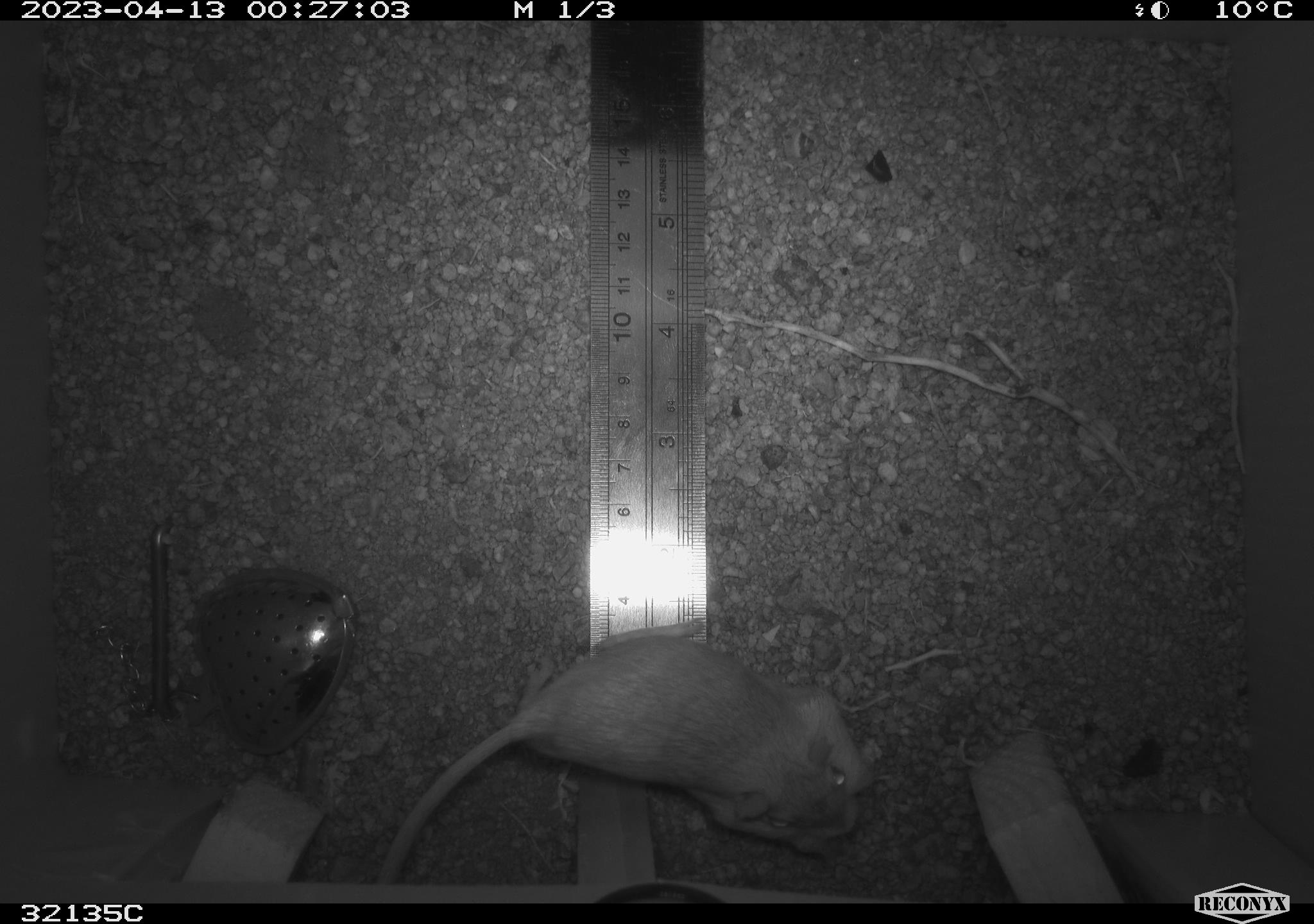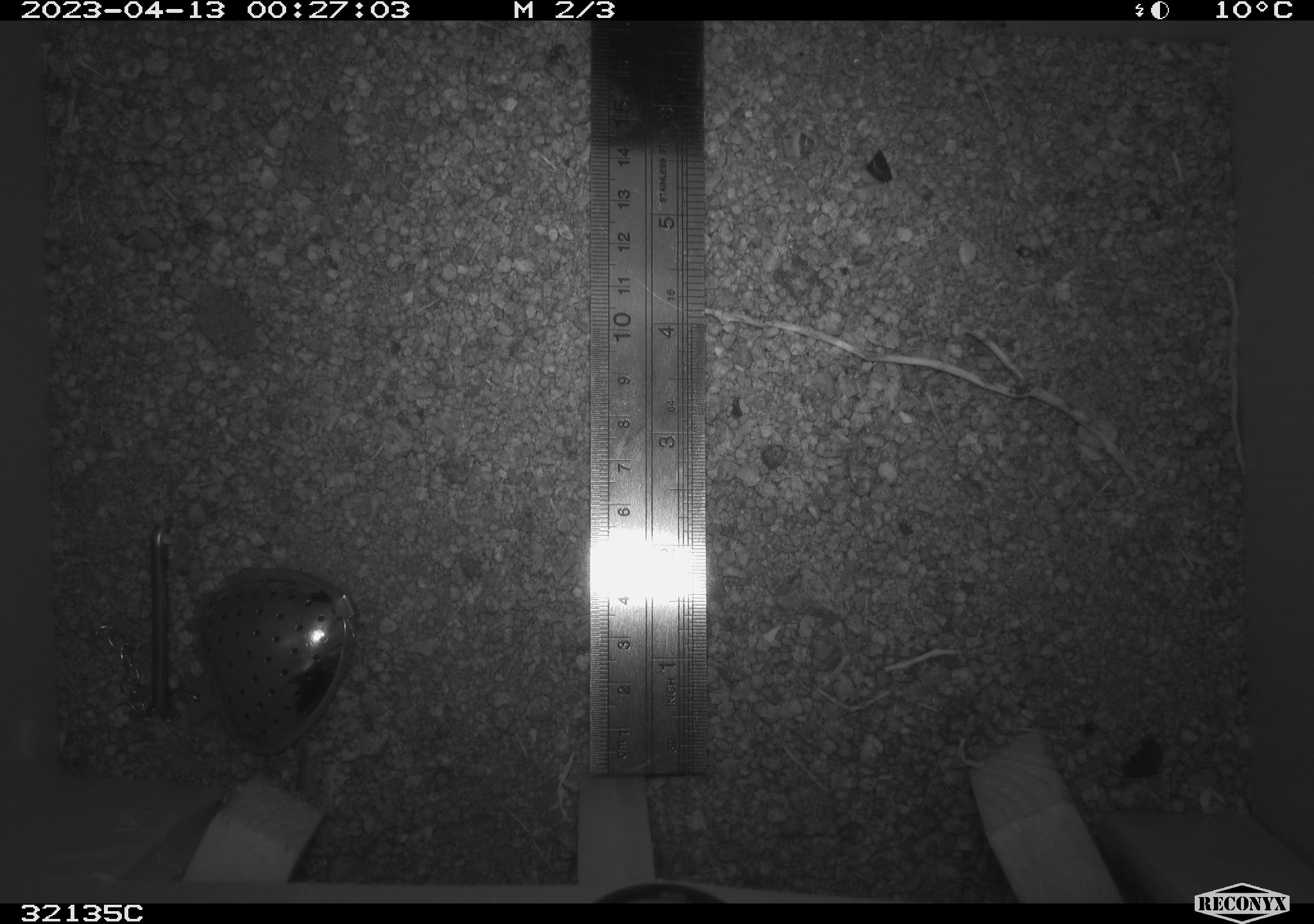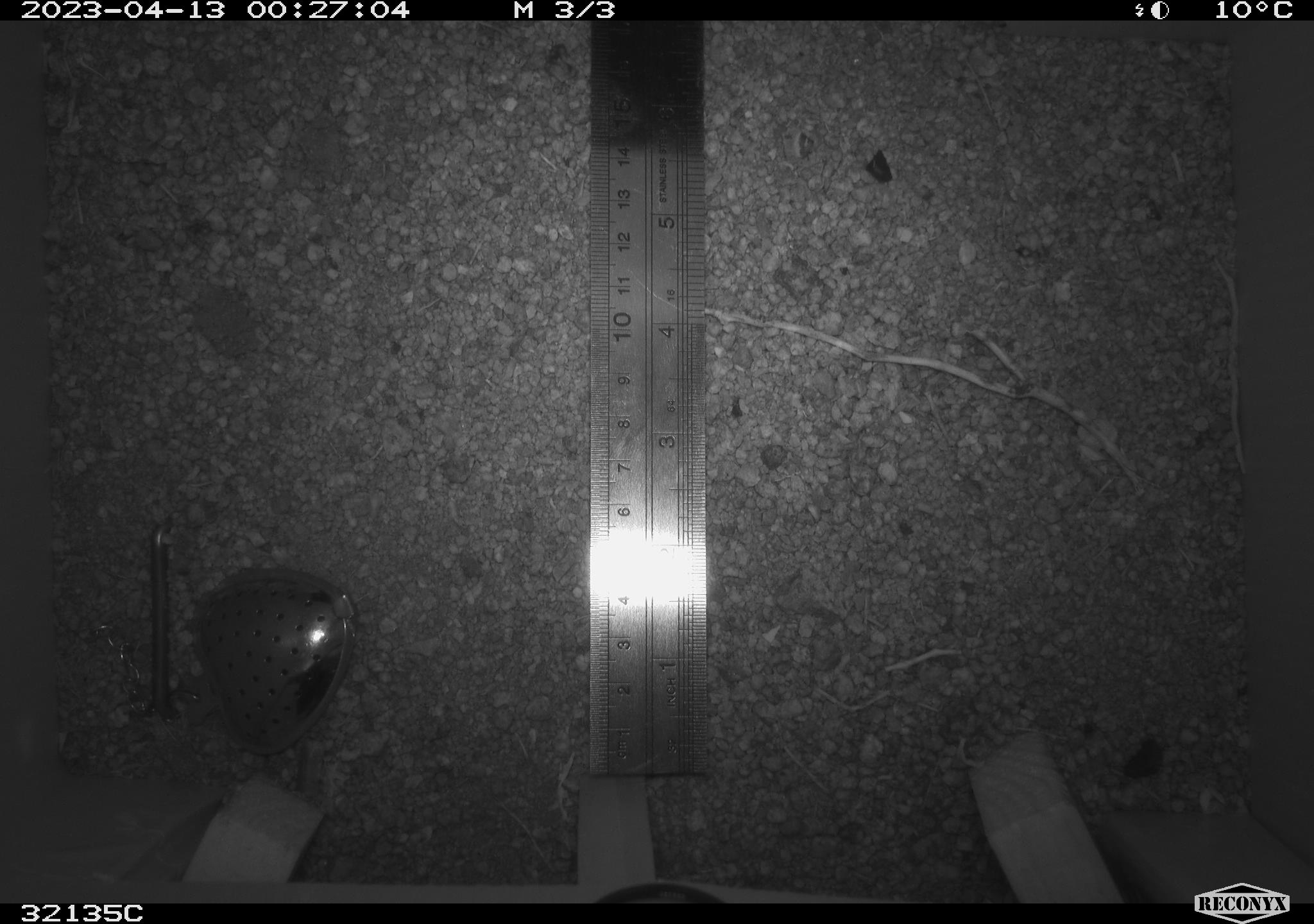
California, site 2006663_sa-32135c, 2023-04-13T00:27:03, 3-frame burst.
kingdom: Animalia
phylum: Chordata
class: Mammalia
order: Rodentia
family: Heteromyidae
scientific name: Heteromyidae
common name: kangaroo rats and pocket mice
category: heteromyidae family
Heteromyidae family (kangaroo rats and pocket mice) (Heteromyidae).